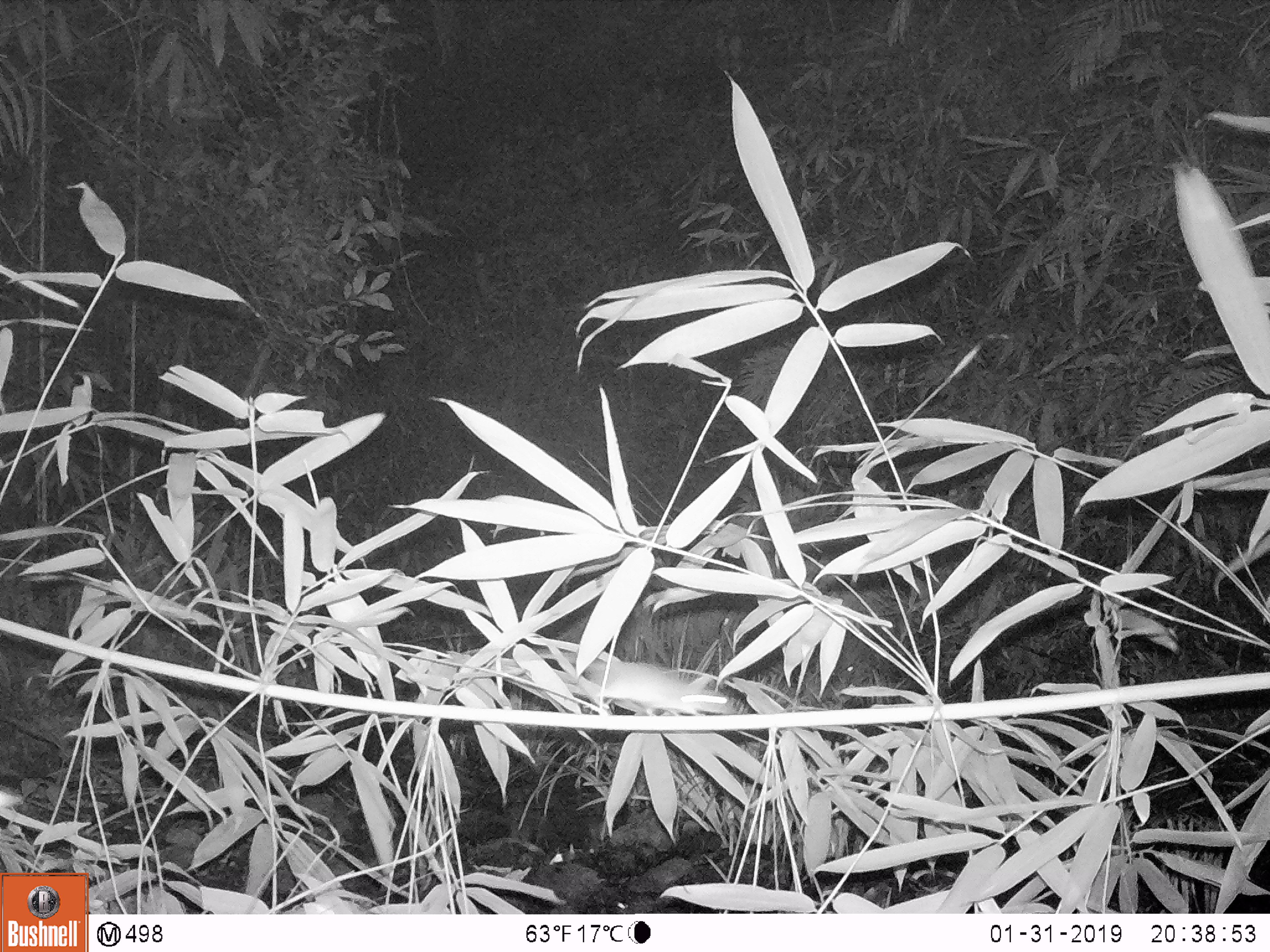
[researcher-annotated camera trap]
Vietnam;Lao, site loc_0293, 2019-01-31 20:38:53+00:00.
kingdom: Animalia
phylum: Chordata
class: Mammalia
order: Rodentia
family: Muridae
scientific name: Muridae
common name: old-world mice and rats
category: unidentified murid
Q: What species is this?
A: Unidentified murid (old-world mice and rats) (Muridae).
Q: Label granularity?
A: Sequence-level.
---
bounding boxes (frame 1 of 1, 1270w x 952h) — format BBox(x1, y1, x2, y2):
unidentified murid: BBox(516, 654, 738, 714)